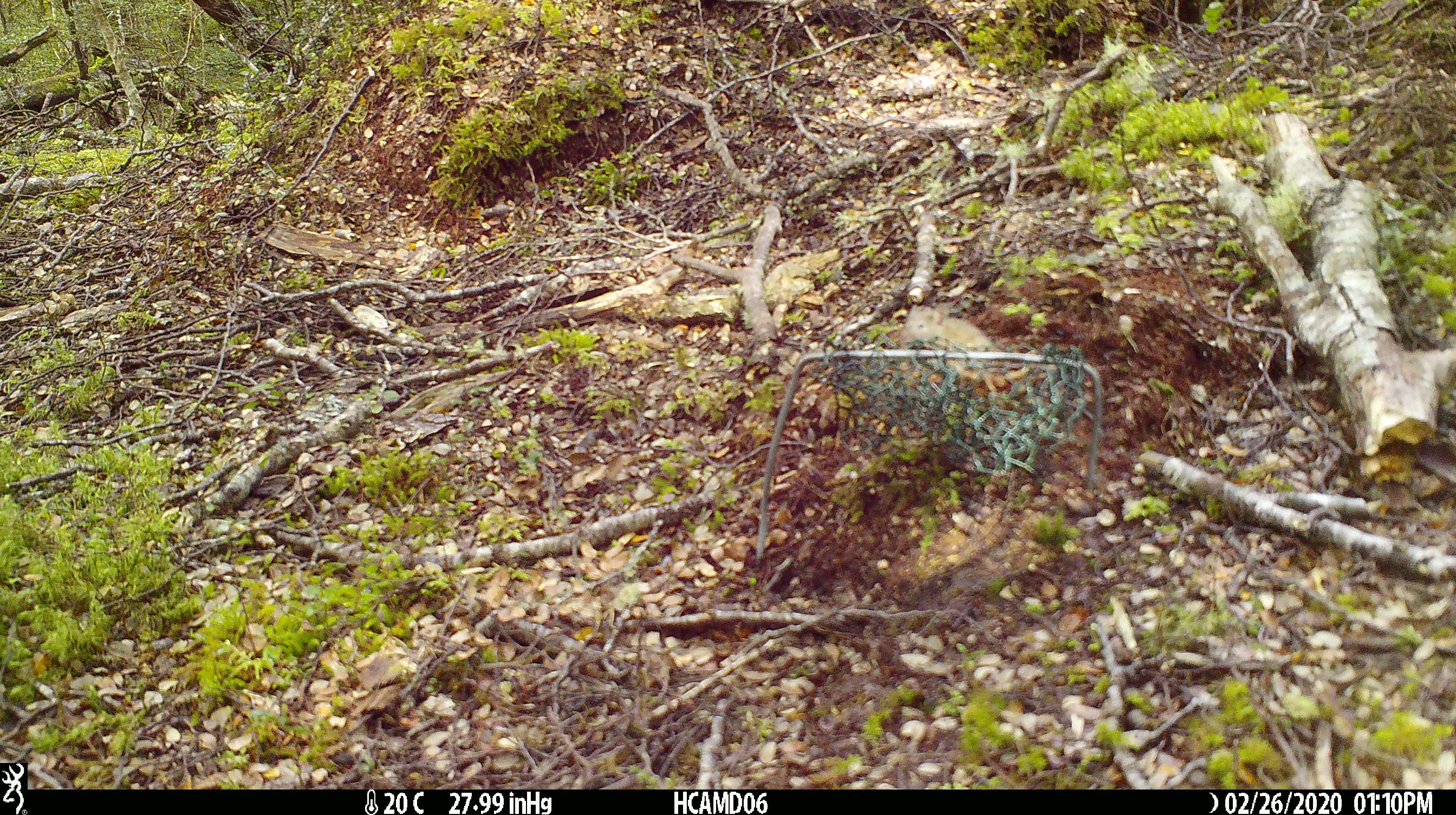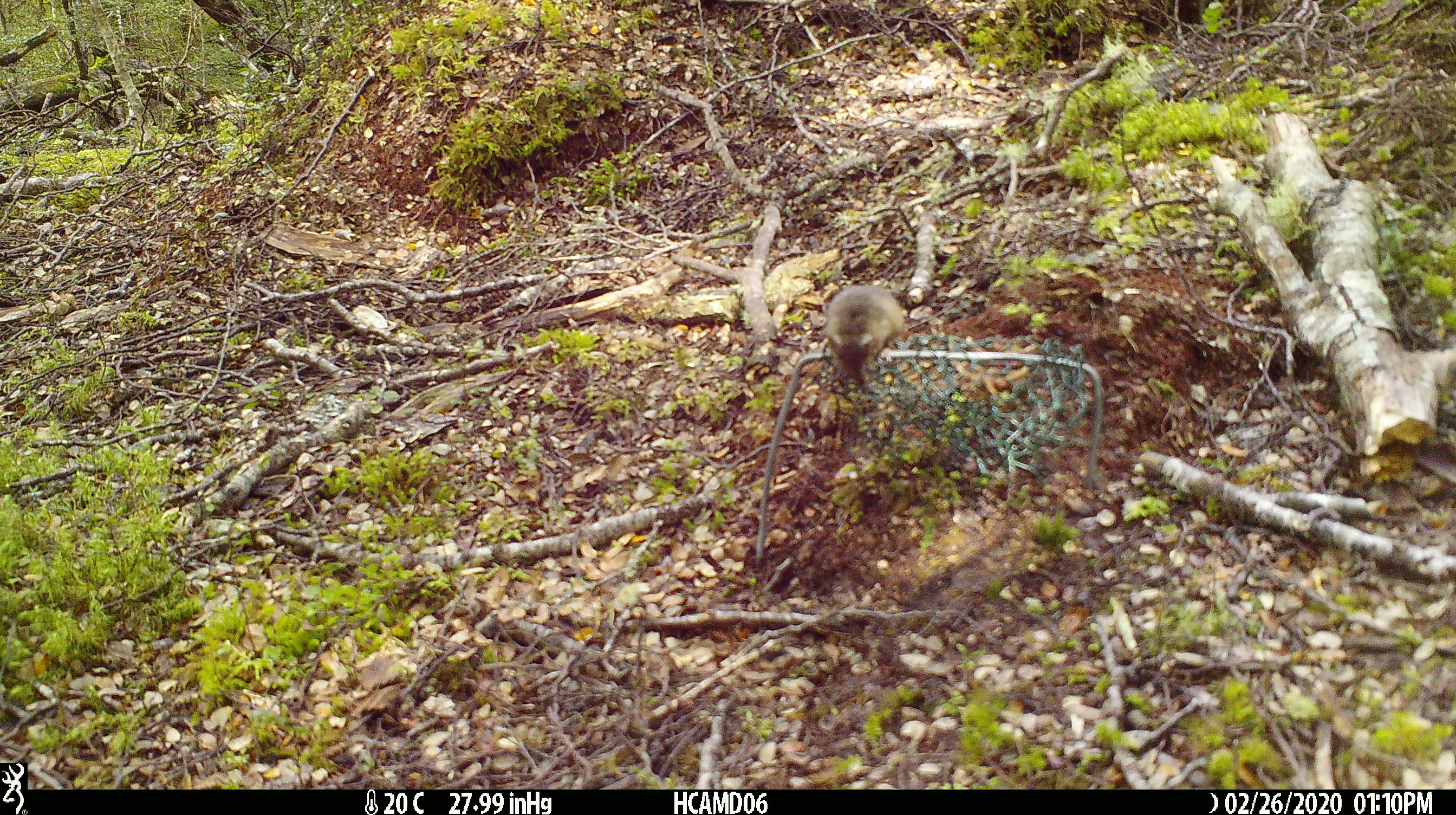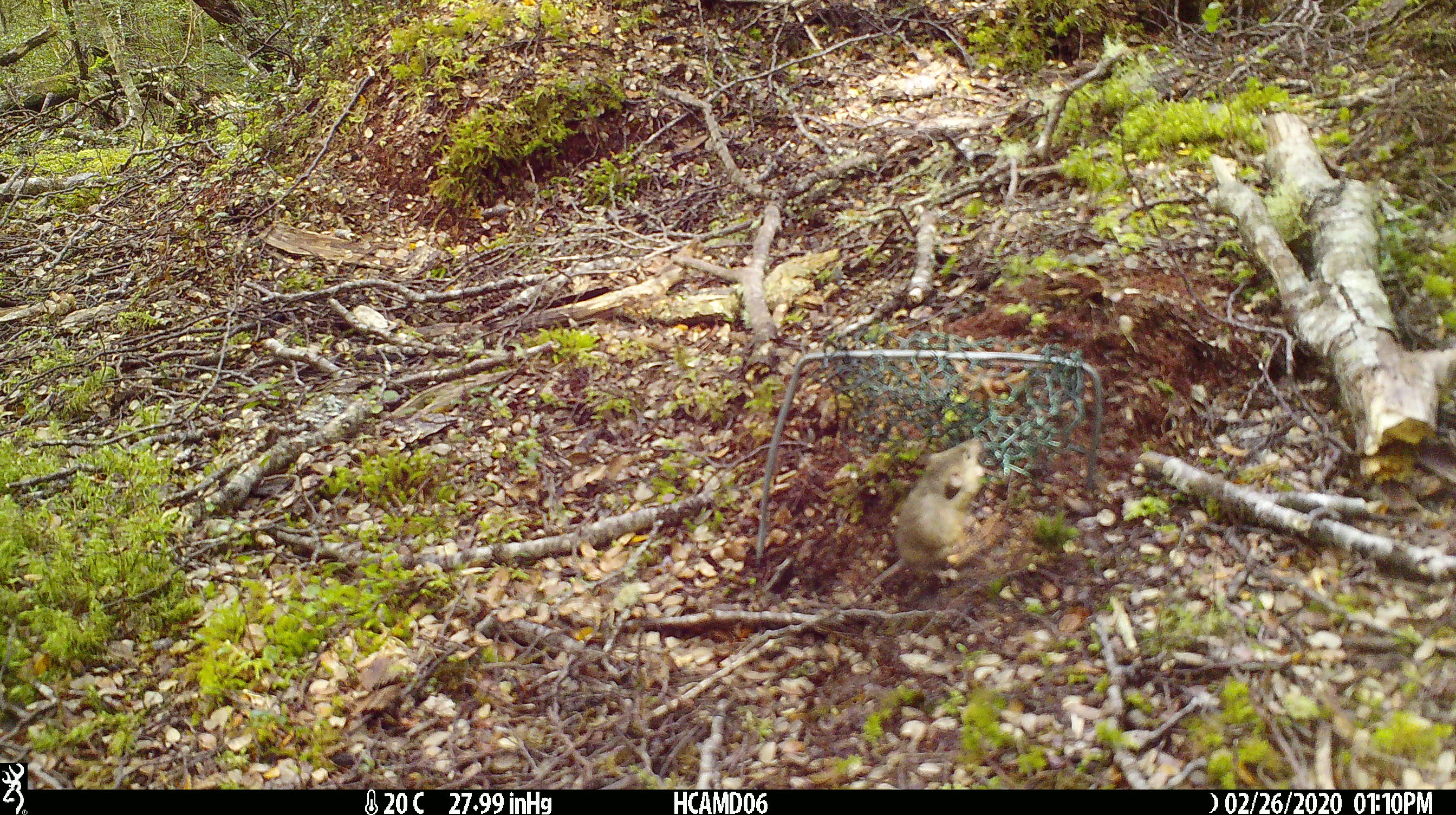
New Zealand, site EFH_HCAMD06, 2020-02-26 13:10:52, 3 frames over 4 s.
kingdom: Animalia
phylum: Chordata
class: Mammalia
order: Rodentia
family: Muridae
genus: Mus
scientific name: Mus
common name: mouse